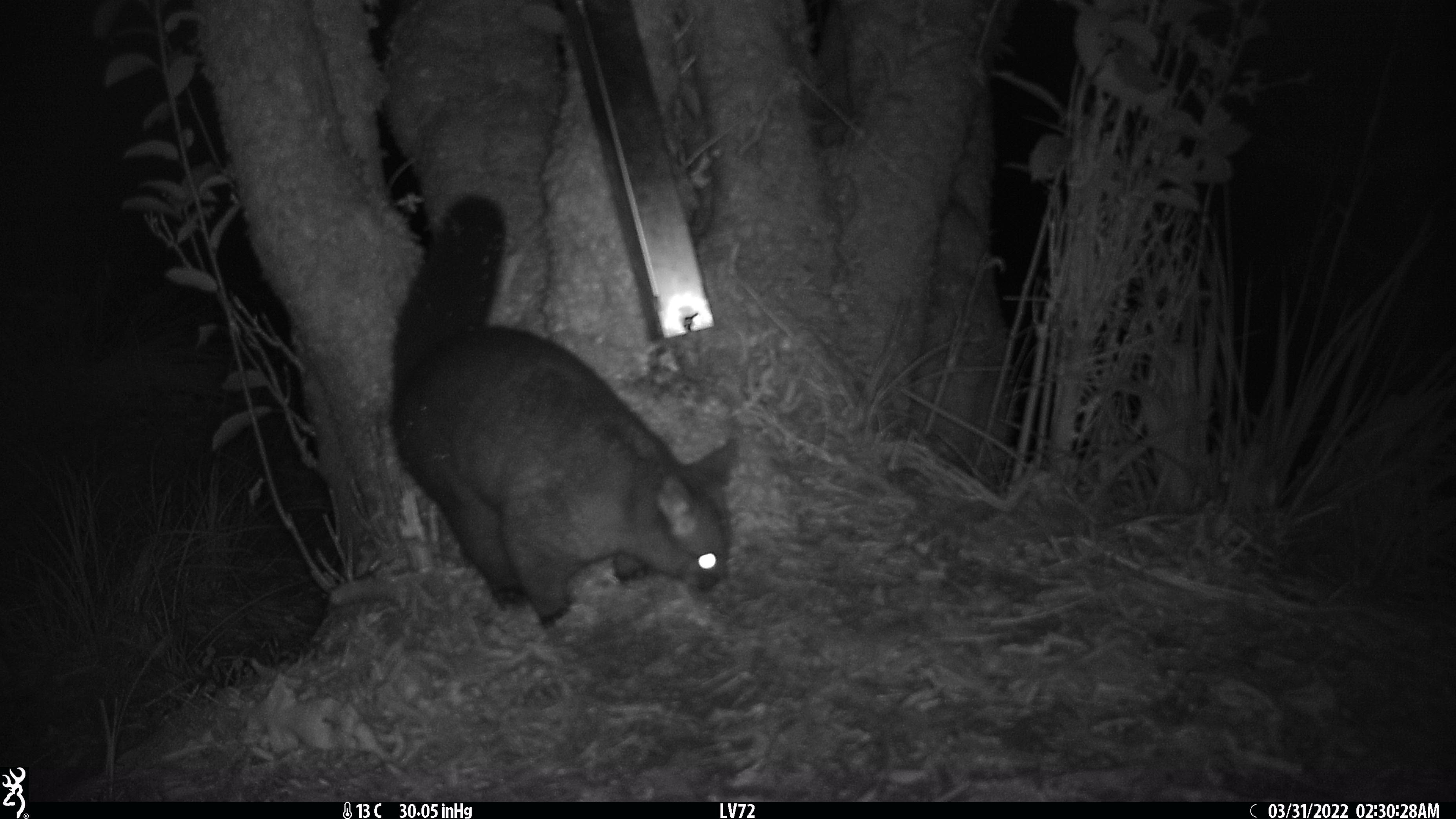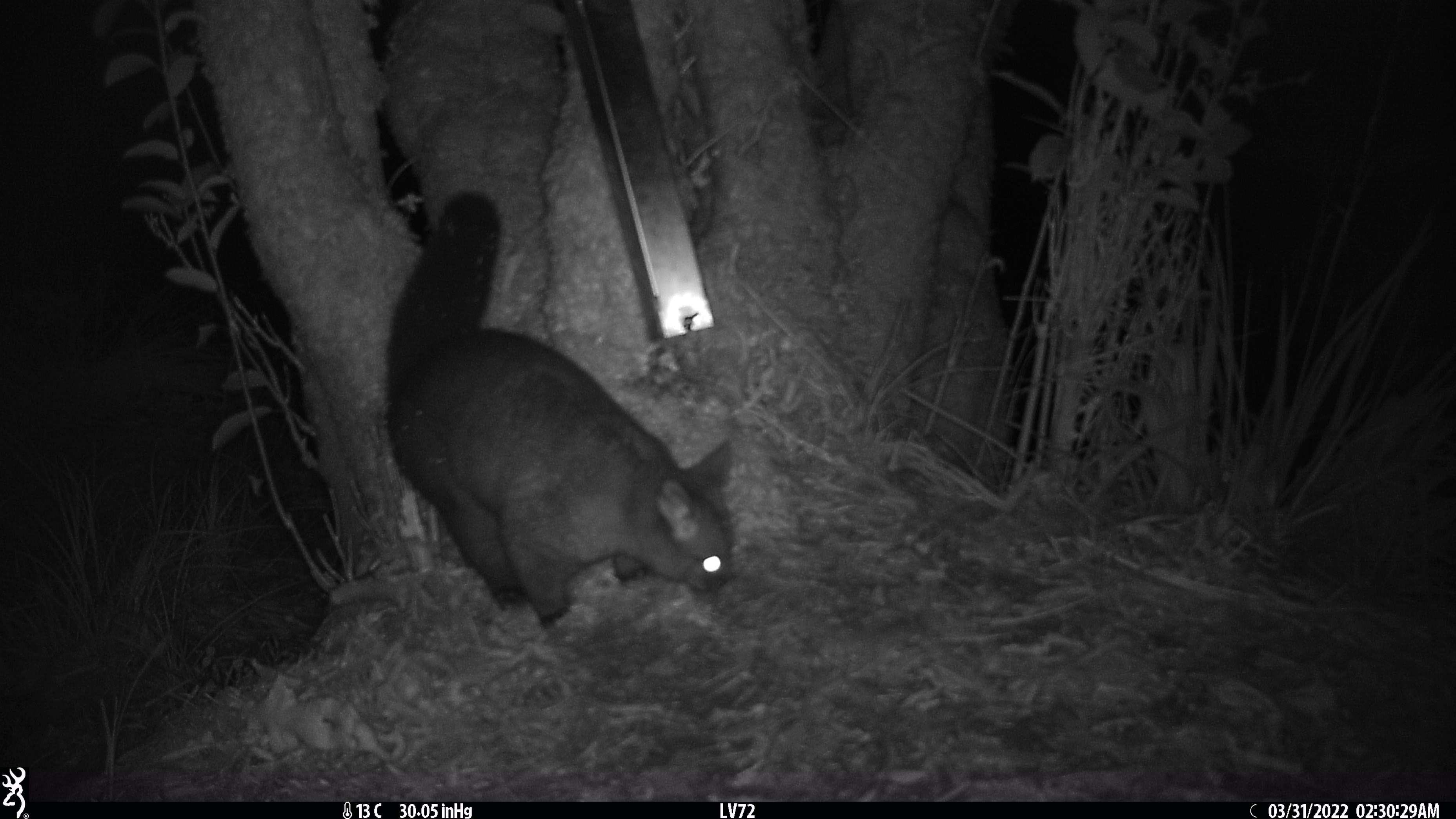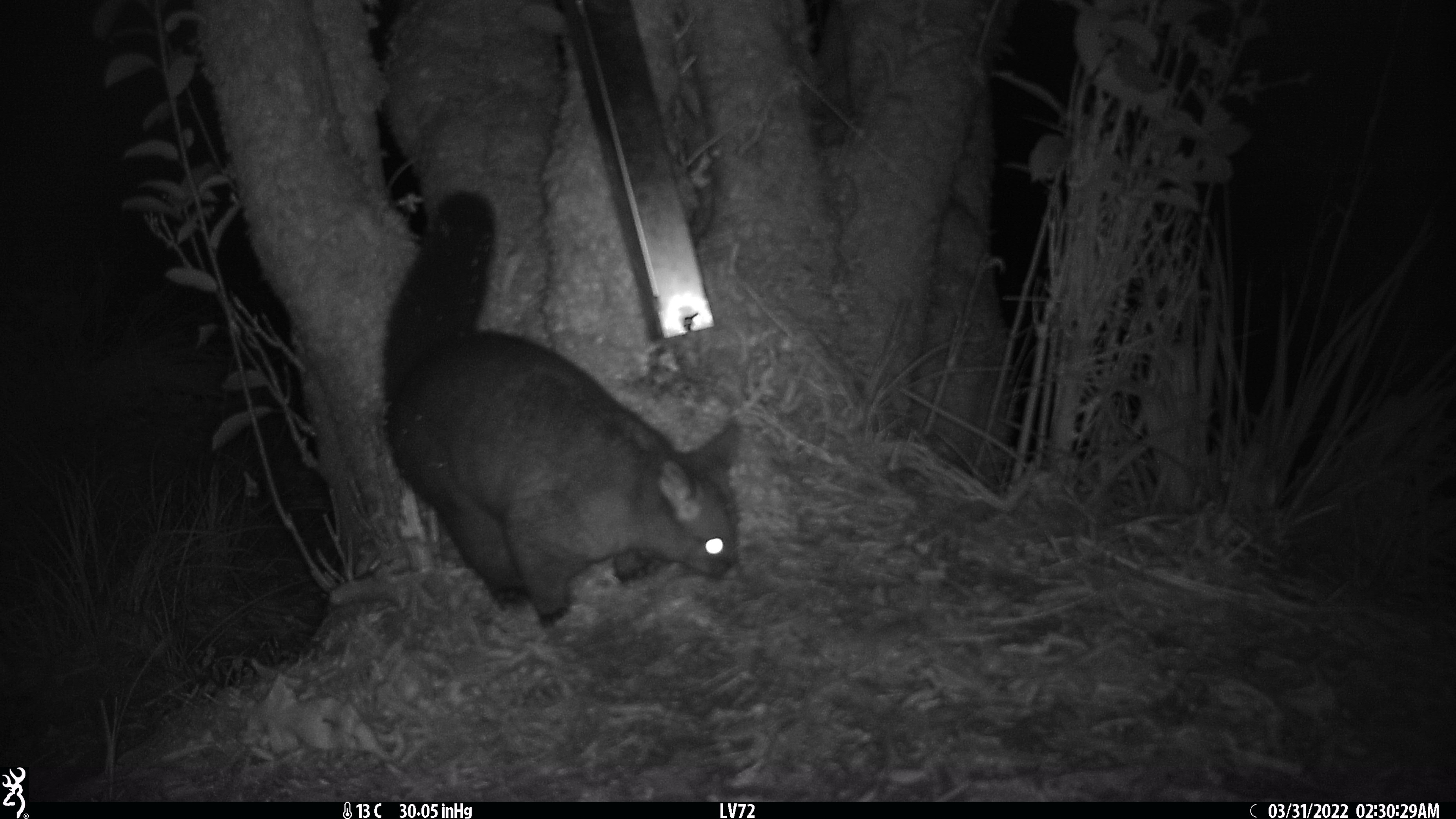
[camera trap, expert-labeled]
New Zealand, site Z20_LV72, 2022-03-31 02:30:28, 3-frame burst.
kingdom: Animalia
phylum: Chordata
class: Mammalia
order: Diprotodontia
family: Phalangeridae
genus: Trichosurus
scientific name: Trichosurus vulpecula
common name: common brushtail possum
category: possum